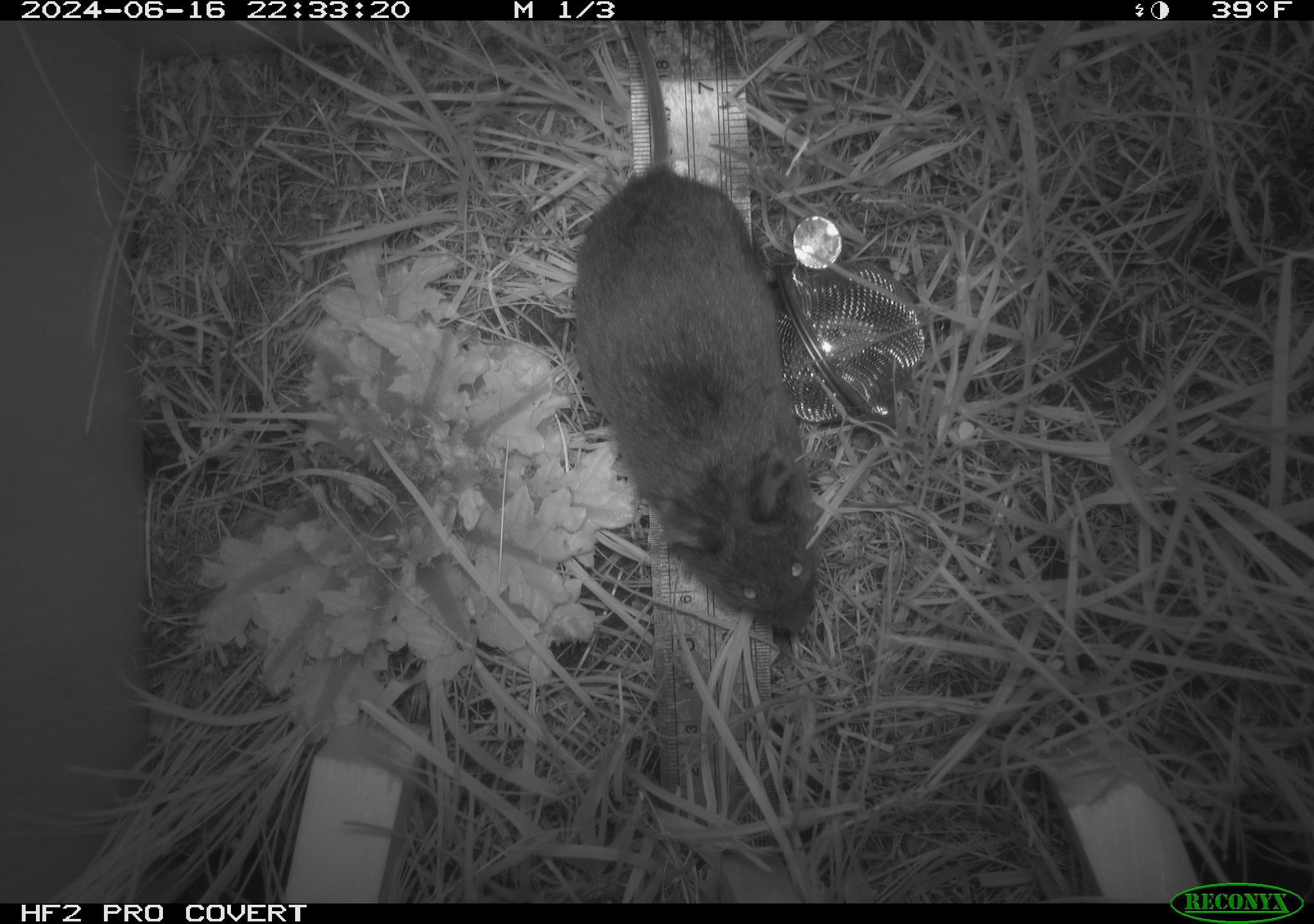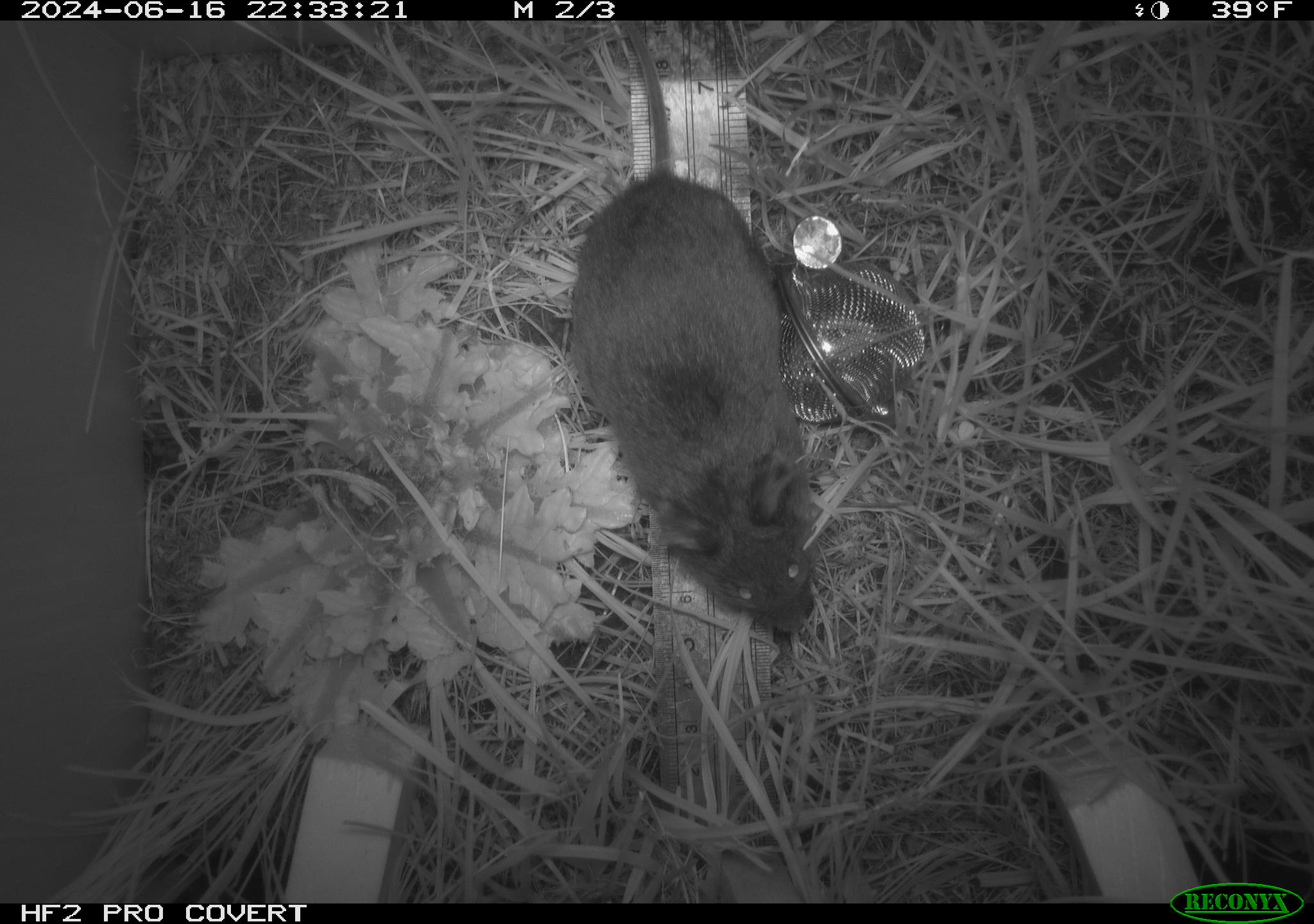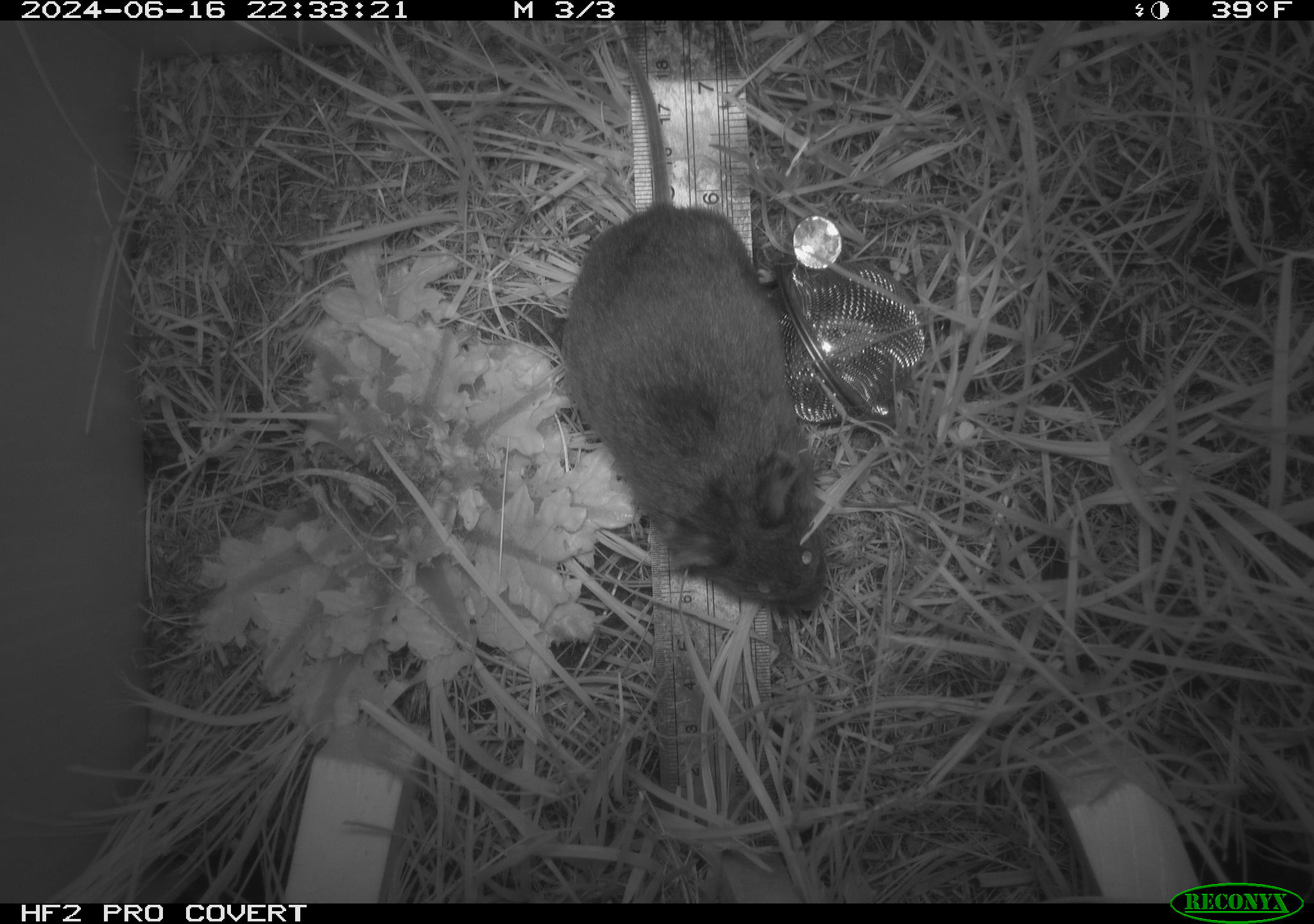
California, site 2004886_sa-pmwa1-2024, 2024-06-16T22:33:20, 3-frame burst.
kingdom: Animalia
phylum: Chordata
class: Mammalia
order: Rodentia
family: Cricetidae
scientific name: Arvicolinae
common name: voles, lemmings, and muskrats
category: arvicolinae subfamily